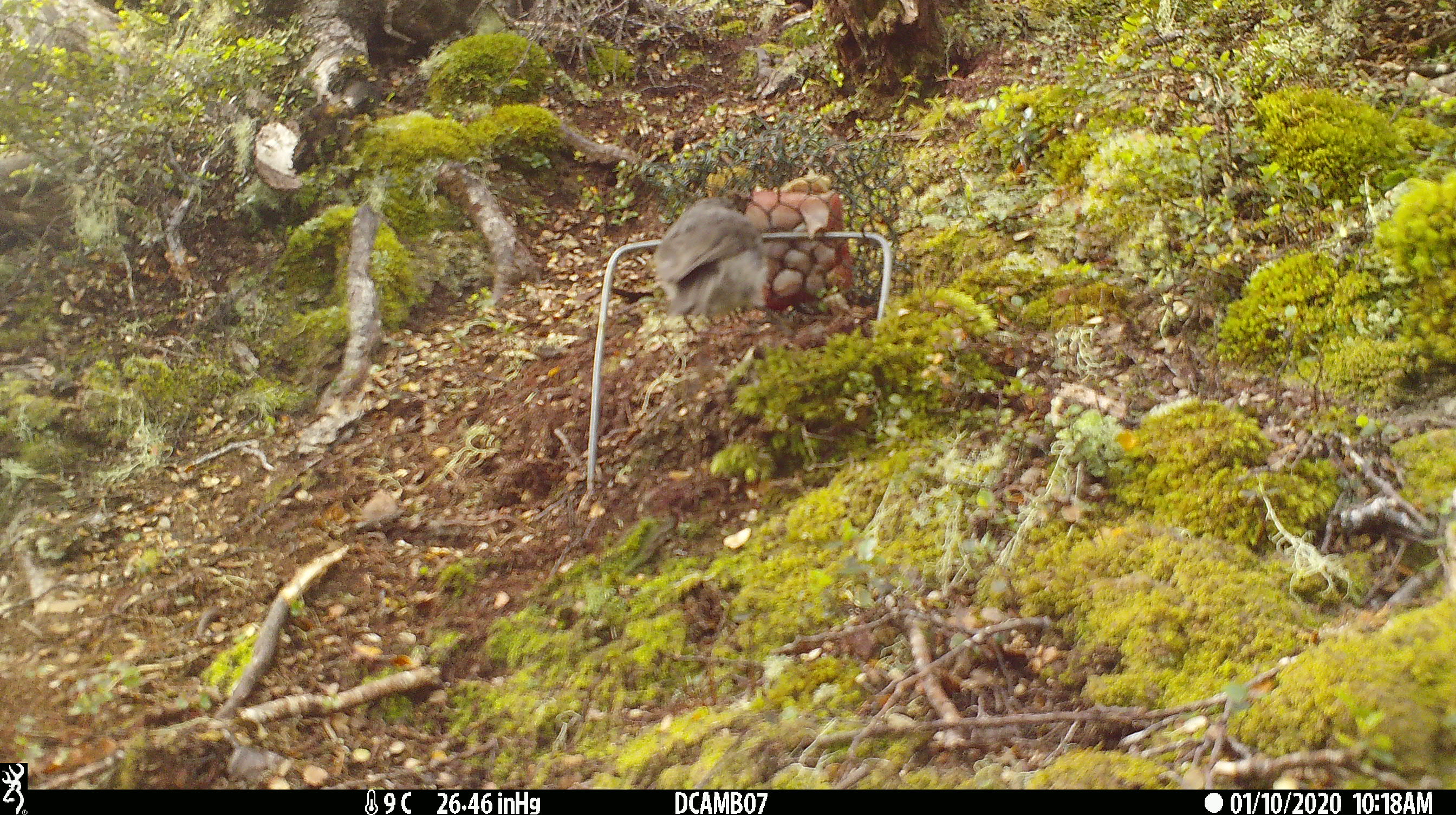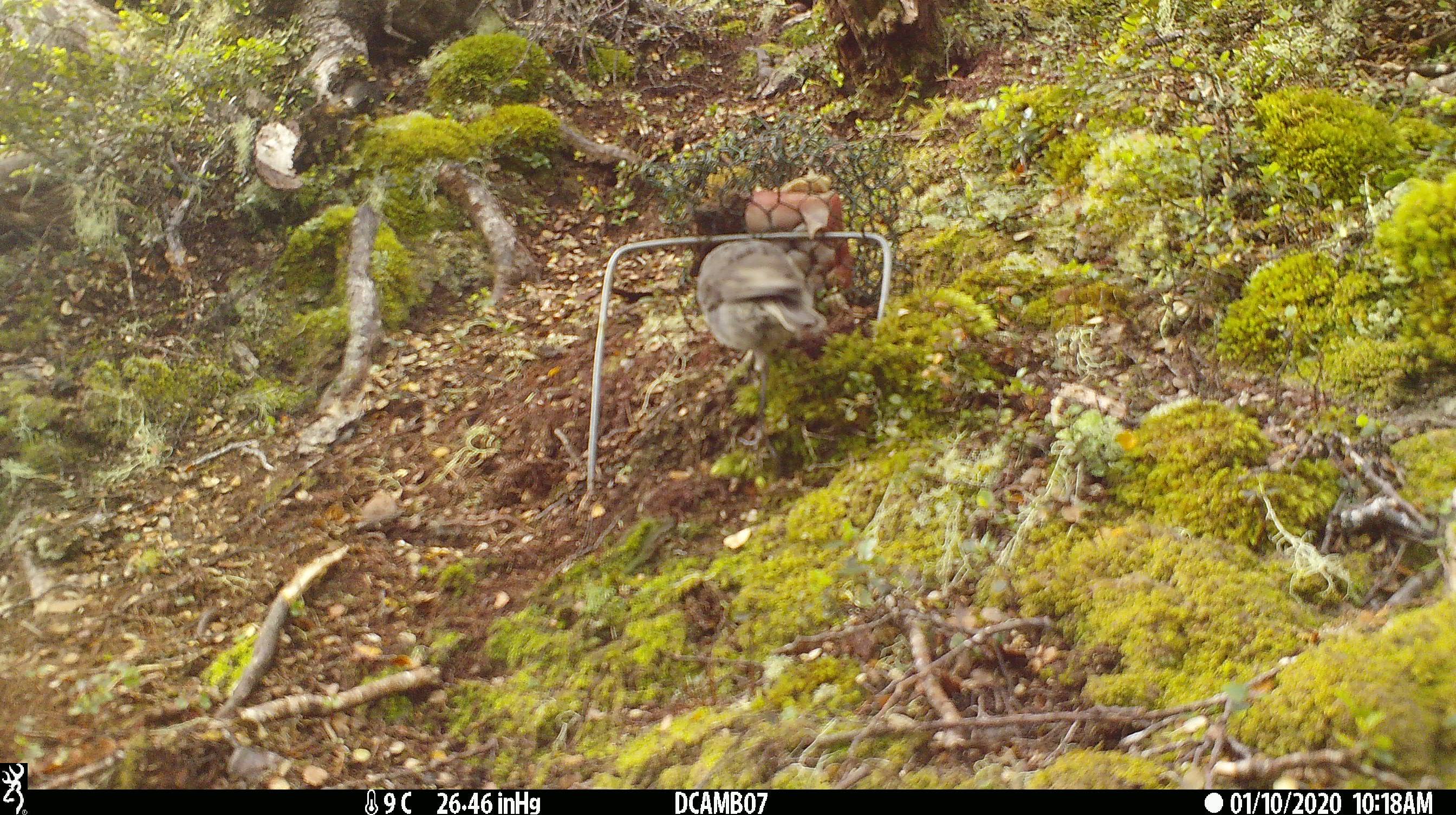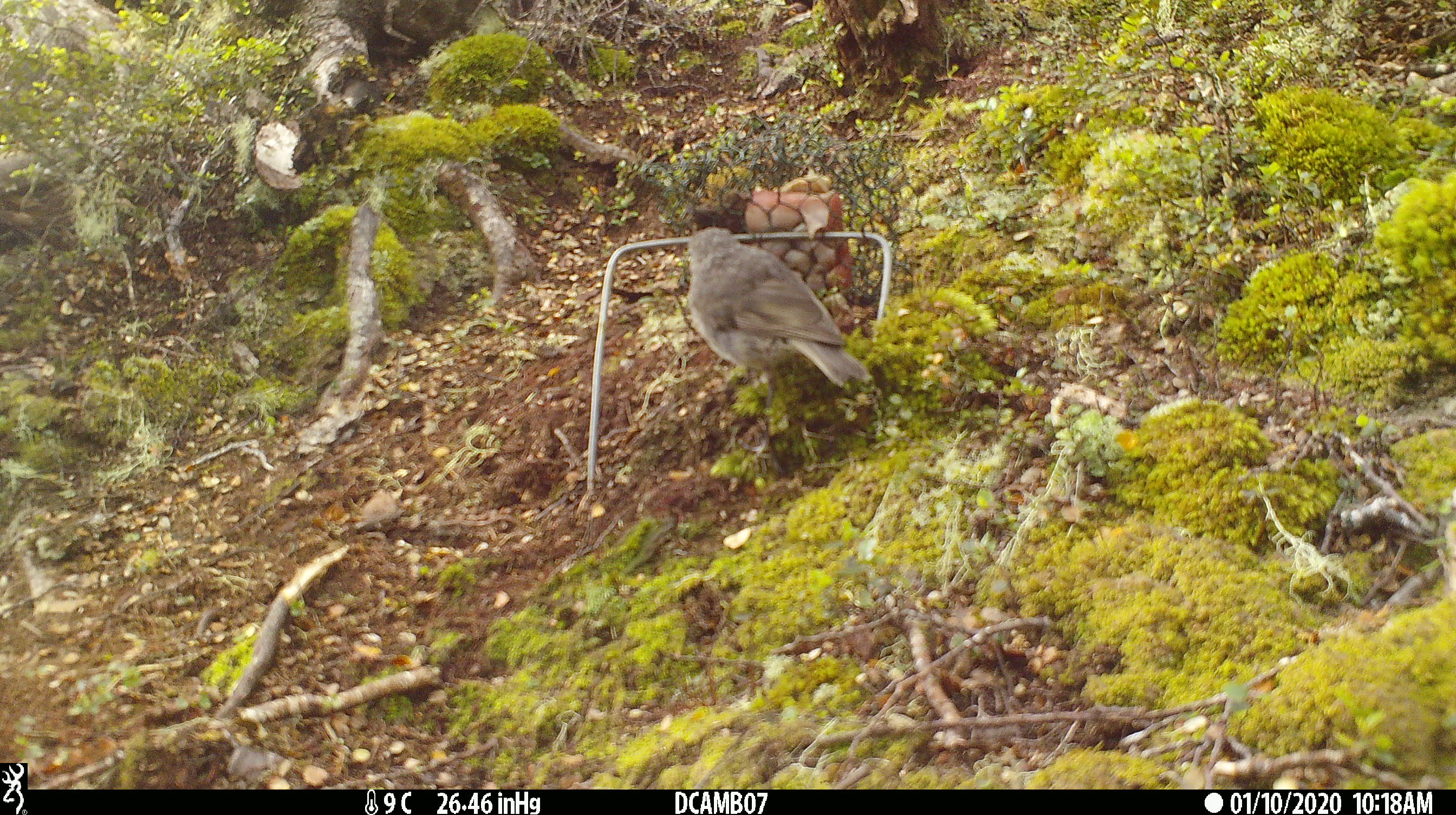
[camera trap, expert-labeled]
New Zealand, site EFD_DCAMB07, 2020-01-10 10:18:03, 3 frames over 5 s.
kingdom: Animalia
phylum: Chordata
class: Aves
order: Passeriformes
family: Petroicidae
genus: Petroica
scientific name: Petroica australis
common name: new zealand robin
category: robin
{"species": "robin (new zealand robin) (Petroica australis)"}